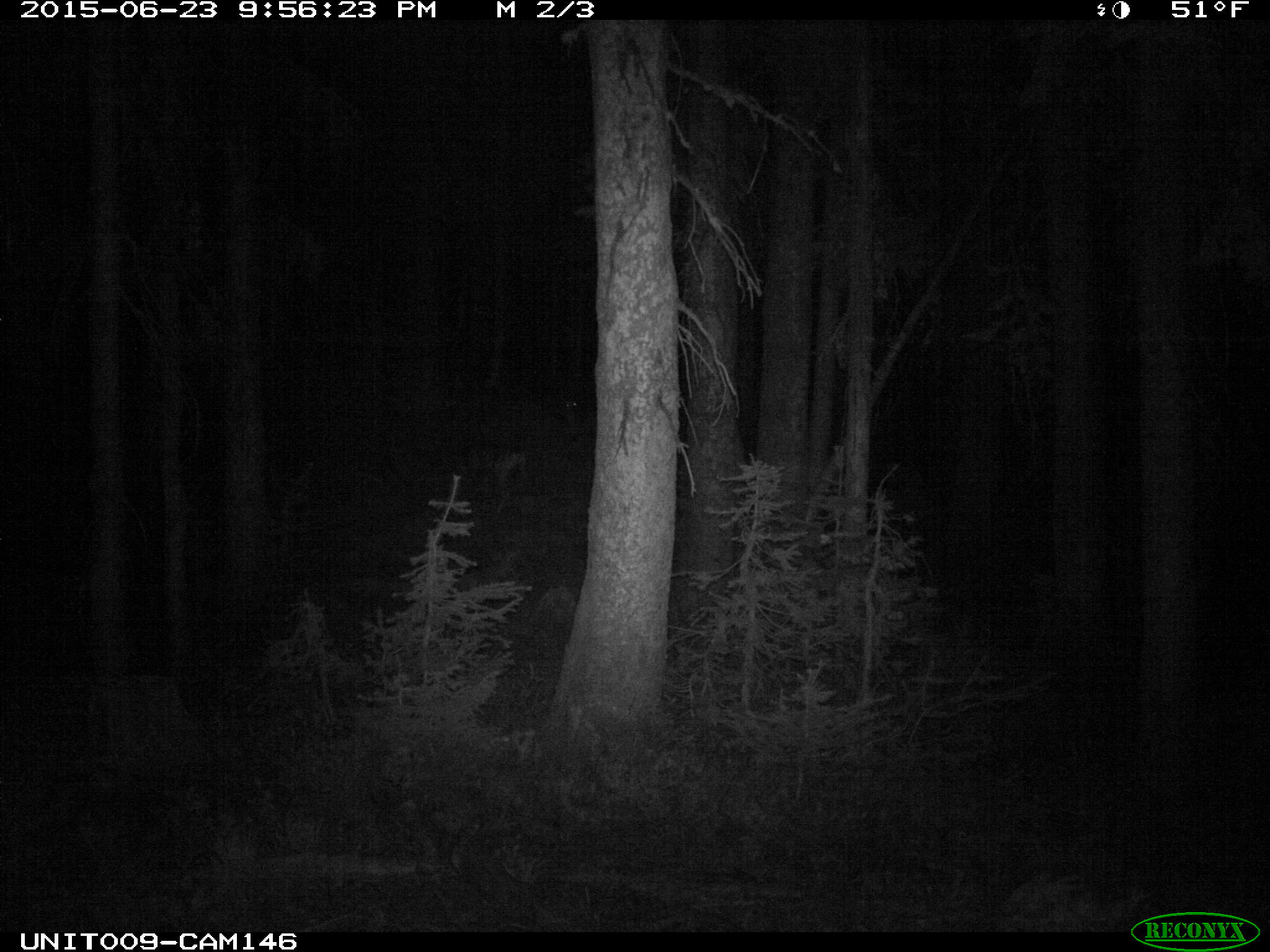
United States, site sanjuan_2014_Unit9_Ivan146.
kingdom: Animalia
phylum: Chordata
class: Mammalia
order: Artiodactyla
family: Cervidae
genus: Odocoileus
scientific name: Odocoileus hemionus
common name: mule deer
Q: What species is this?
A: Odocoileus hemionus (mule deer).